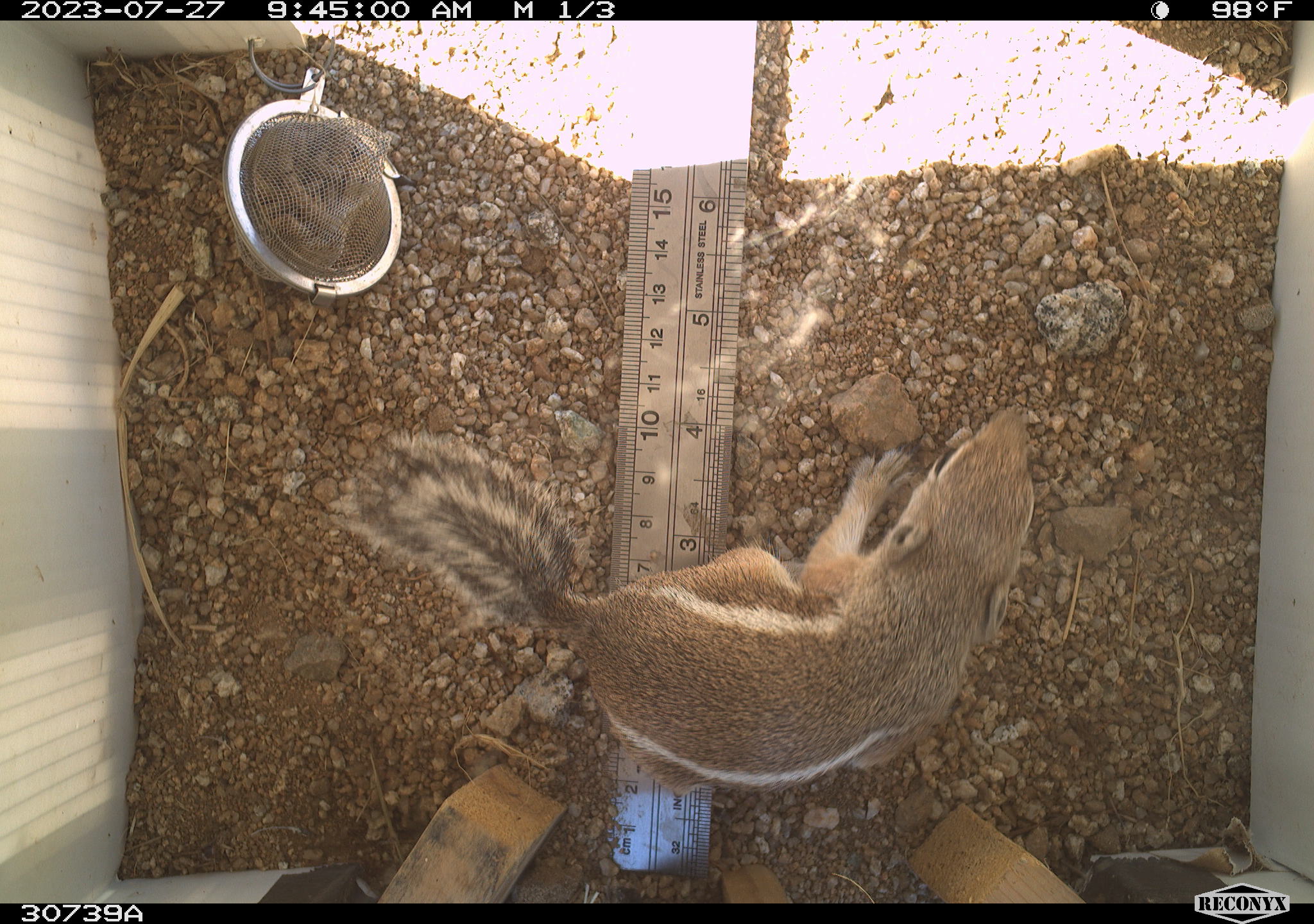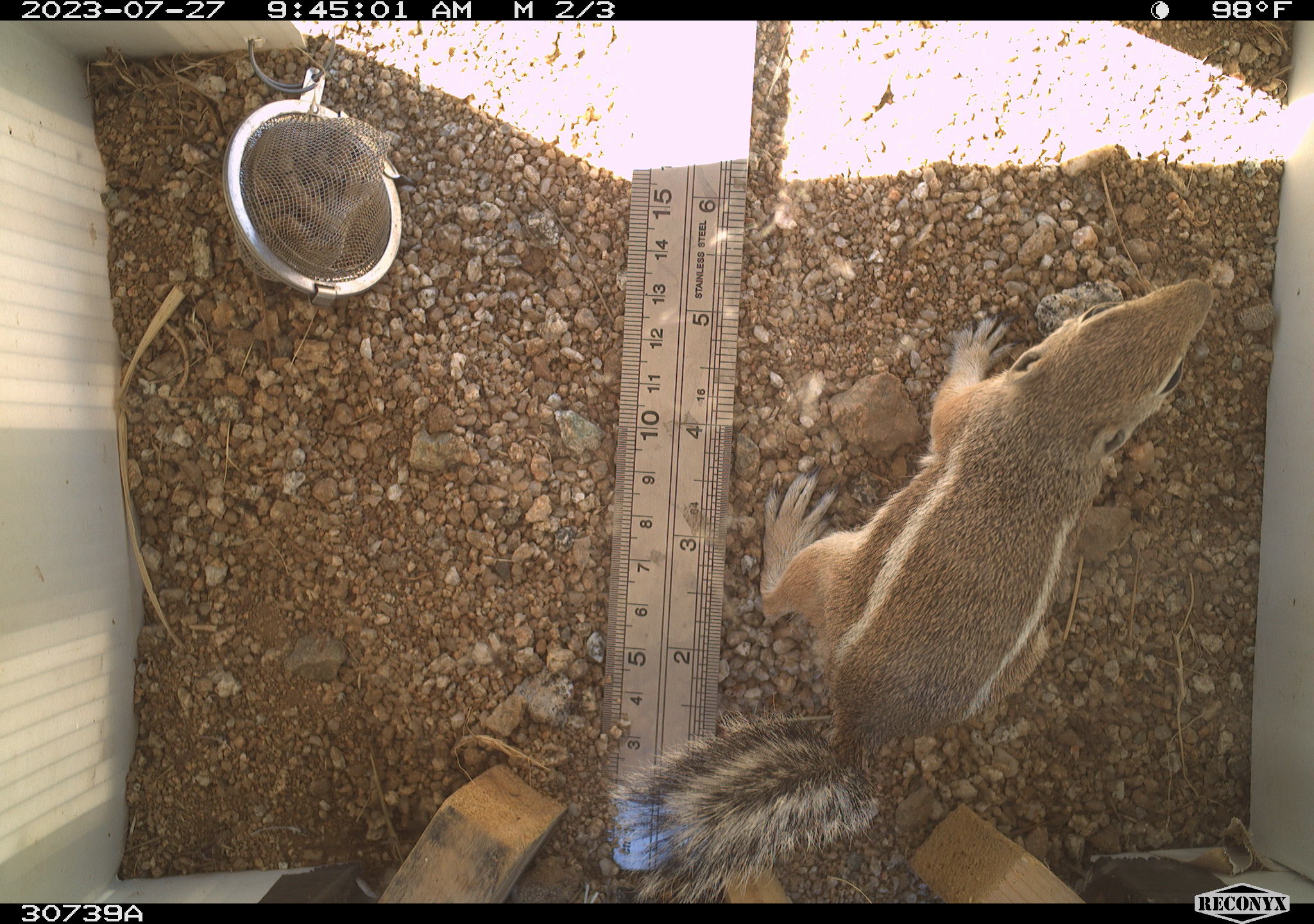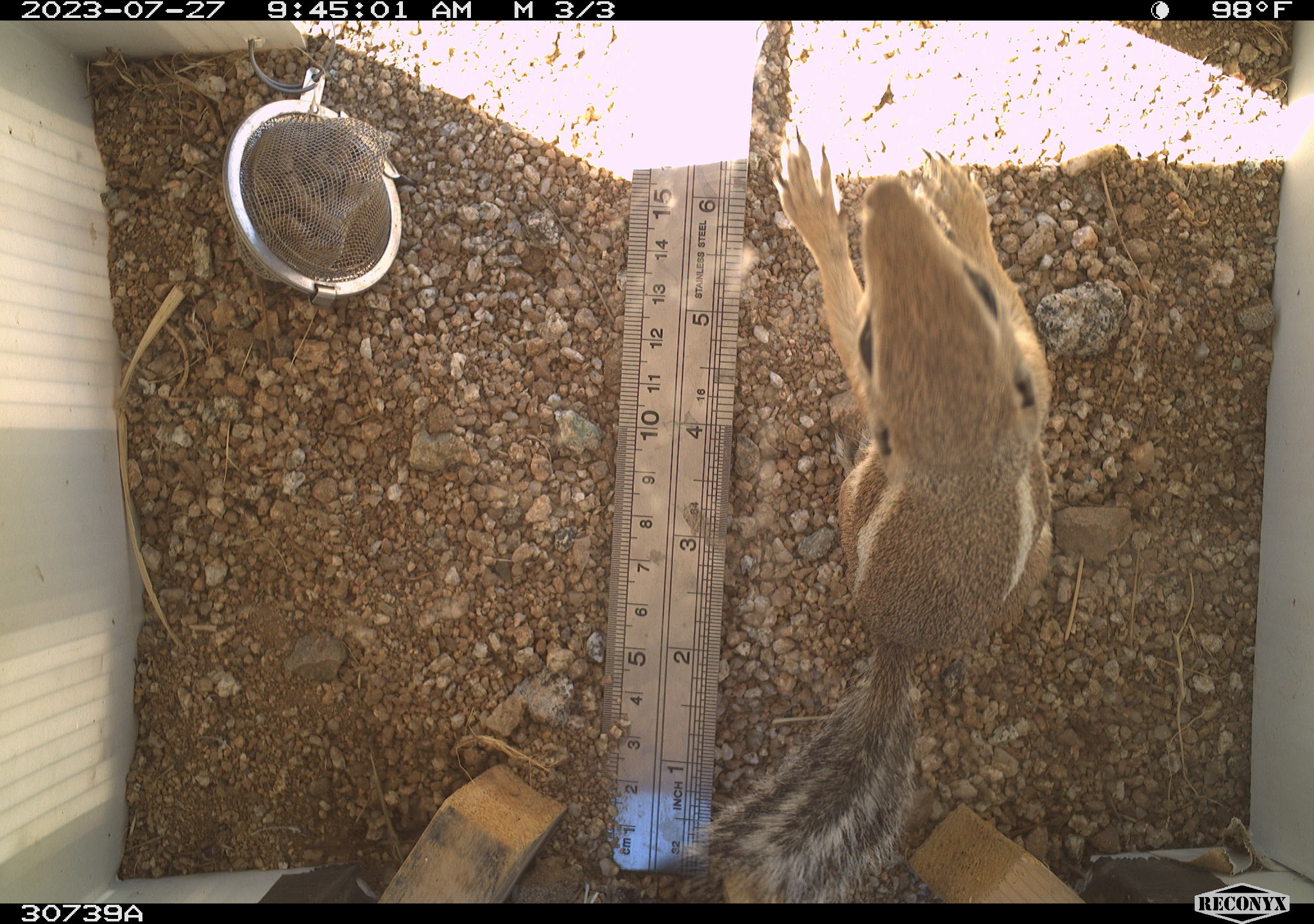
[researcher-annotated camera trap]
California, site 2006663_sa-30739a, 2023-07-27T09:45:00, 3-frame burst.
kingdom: Animalia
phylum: Chordata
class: Mammalia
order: Rodentia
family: Sciuridae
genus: Ammospermophilus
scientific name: Ammospermophilus leucurus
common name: white-tailed antelope squirrel